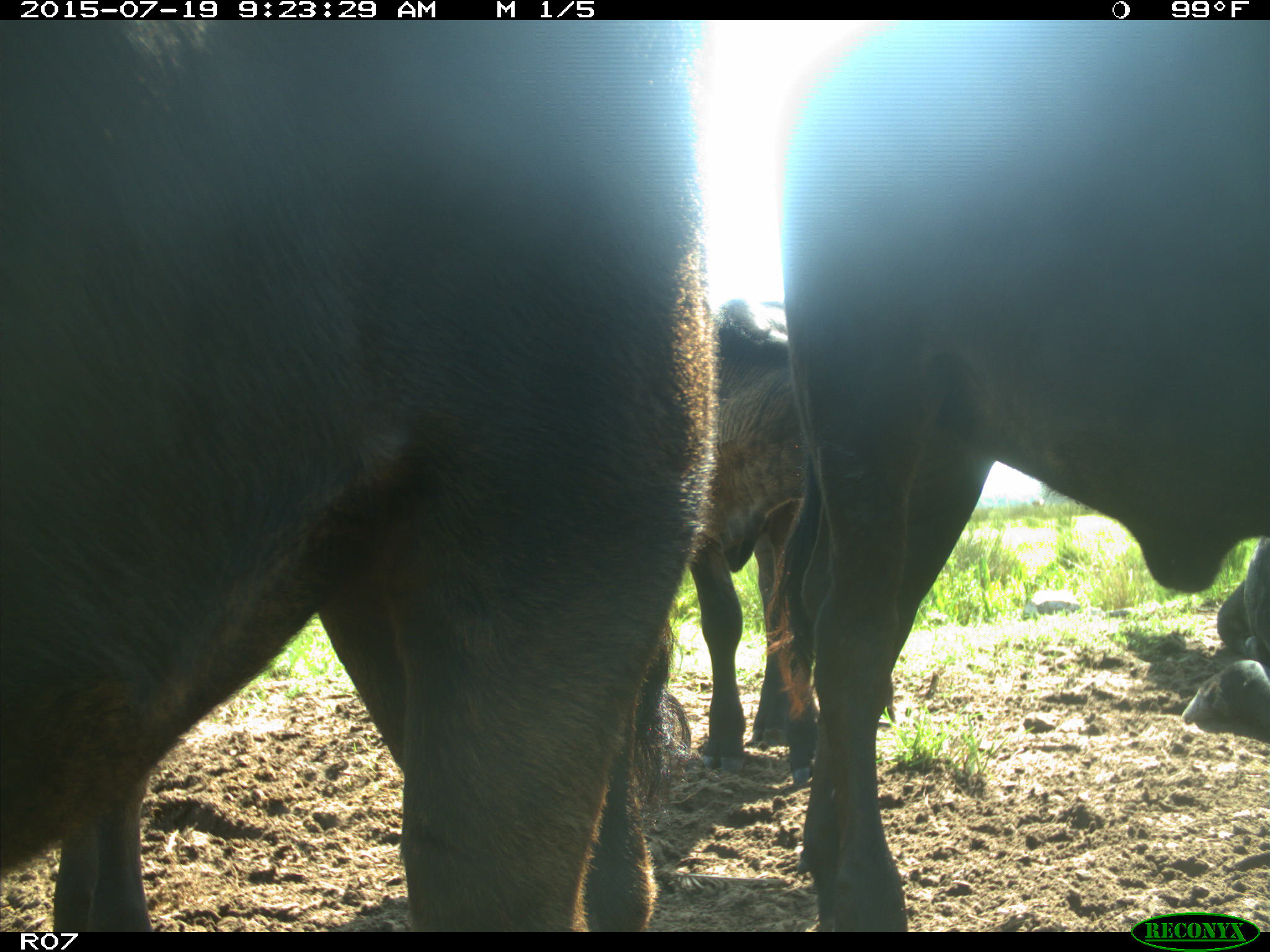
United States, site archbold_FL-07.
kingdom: Animalia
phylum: Chordata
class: Mammalia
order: Artiodactyla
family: Bovidae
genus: Bos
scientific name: Bos taurus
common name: domestic cow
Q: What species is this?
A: Bos taurus (domestic cow).